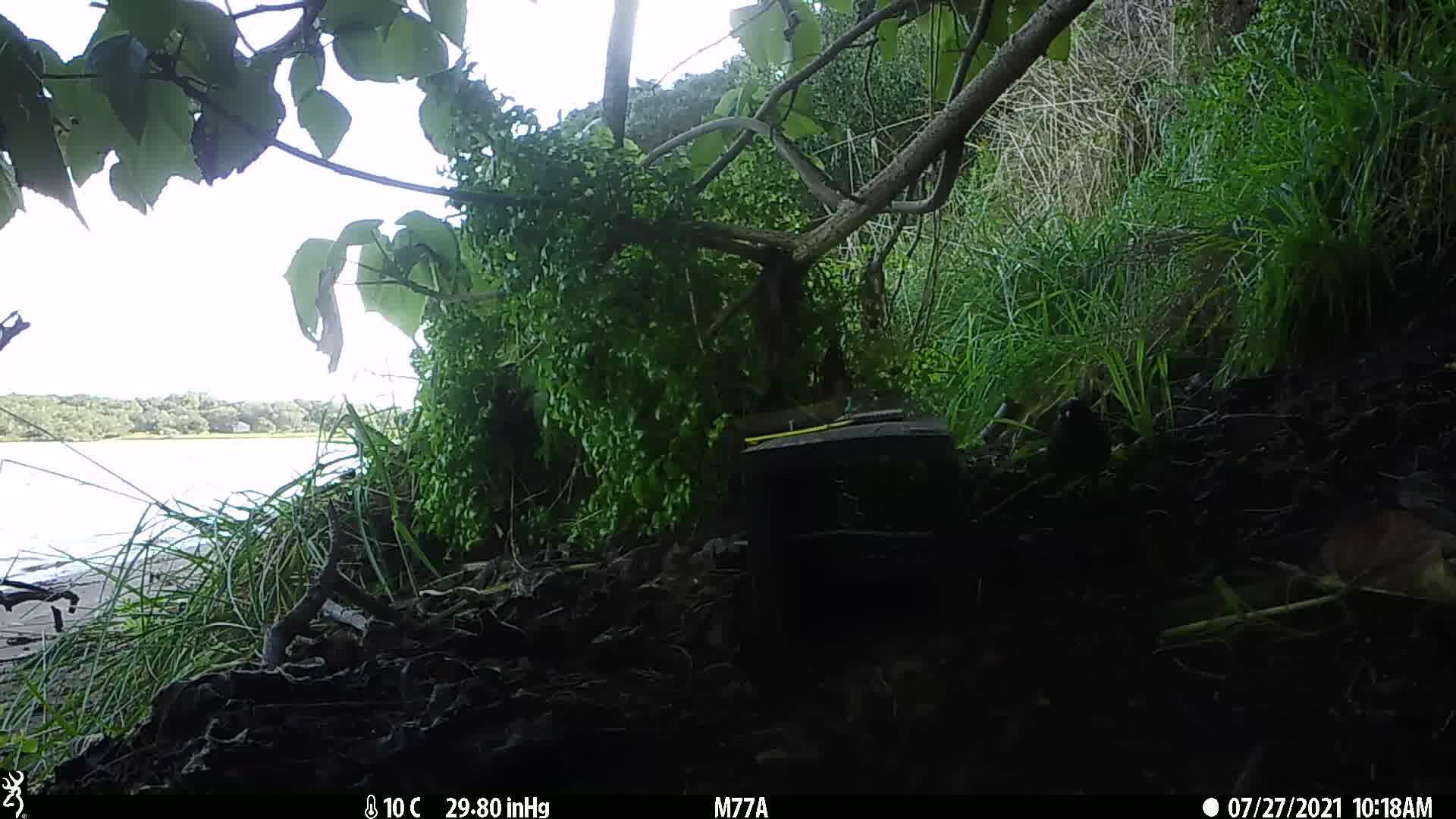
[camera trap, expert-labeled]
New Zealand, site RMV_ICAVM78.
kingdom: Animalia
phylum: Chordata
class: Aves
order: Passeriformes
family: Sturnidae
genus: Acridotheres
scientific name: Acridotheres tristis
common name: common myna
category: myna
Myna (common myna) (Acridotheres tristis).